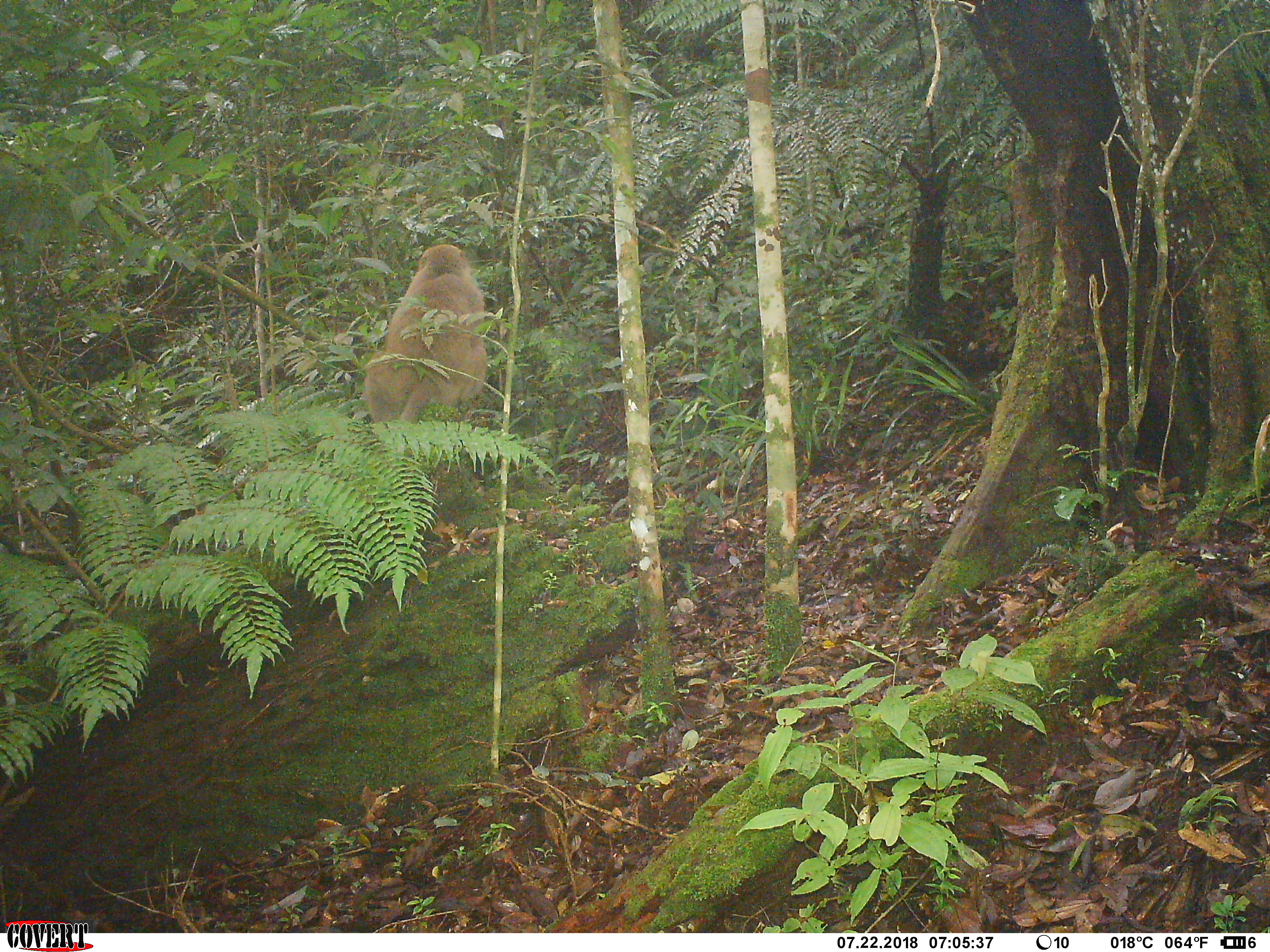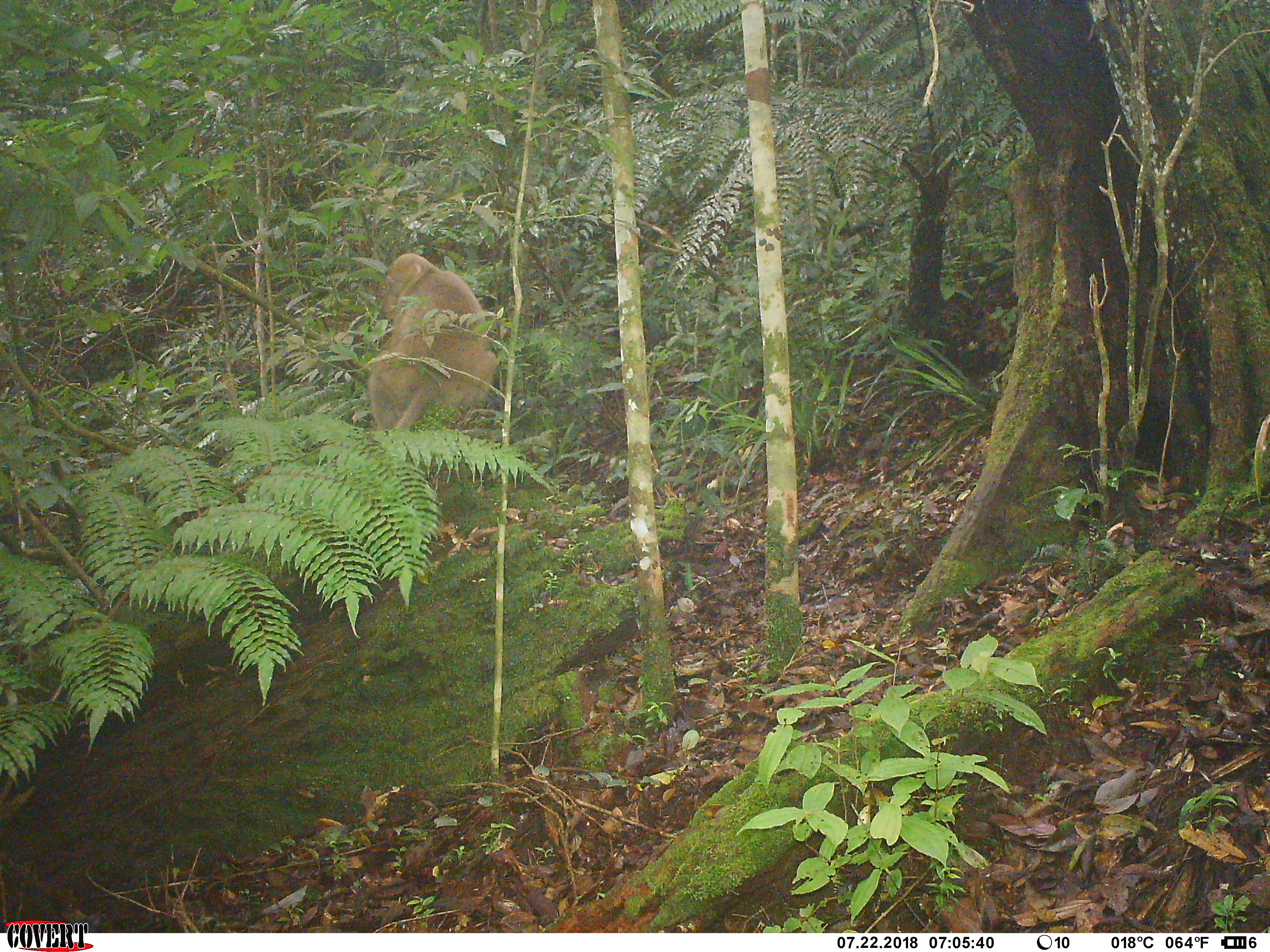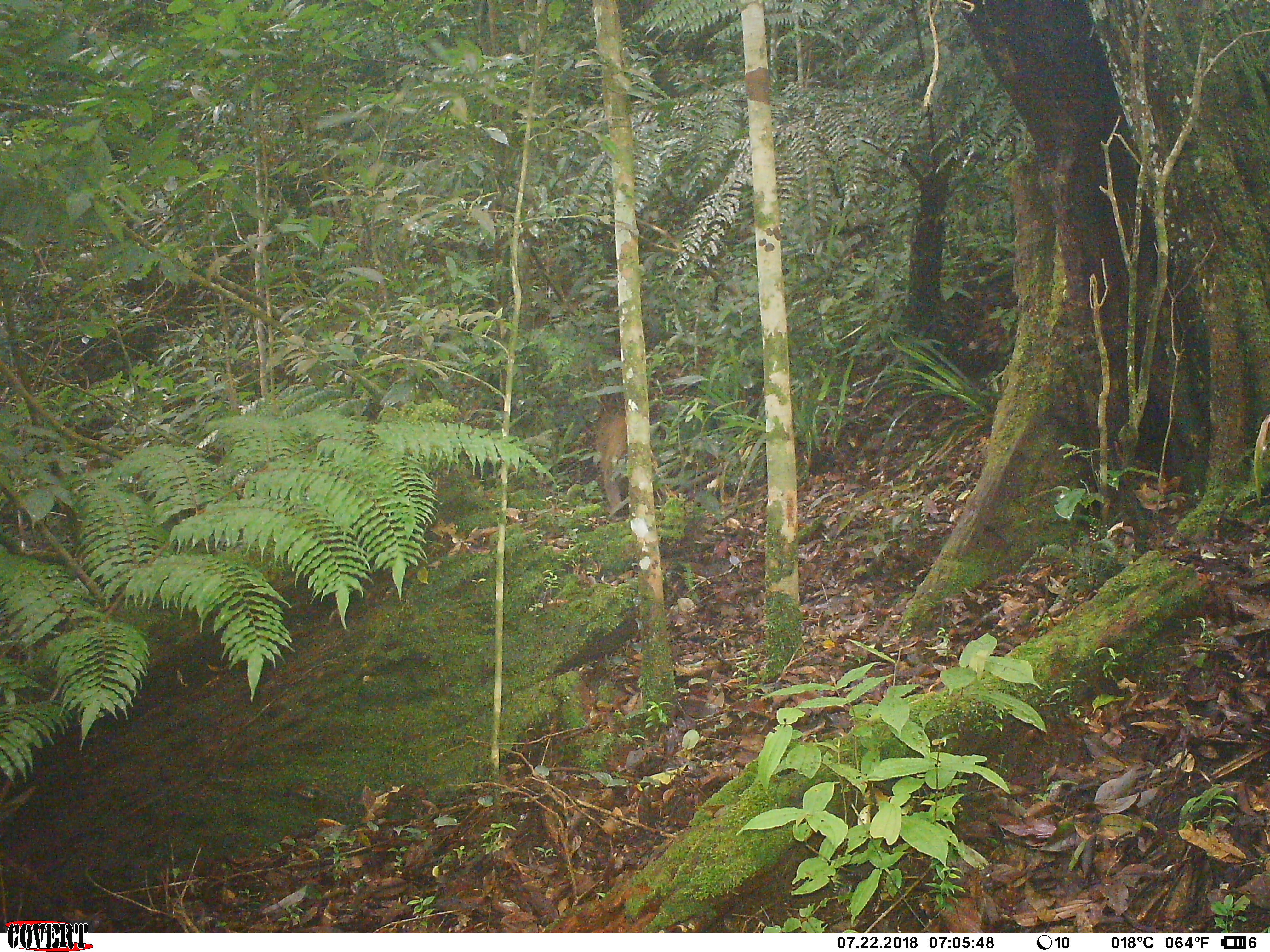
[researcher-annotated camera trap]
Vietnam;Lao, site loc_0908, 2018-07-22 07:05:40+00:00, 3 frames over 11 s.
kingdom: Animalia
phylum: Chordata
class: Mammalia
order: Primates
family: Cercopithecidae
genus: Macaca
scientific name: Macaca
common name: macaque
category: macaque not stump tailed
Macaque not stump tailed (macaque) (Macaca). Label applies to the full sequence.